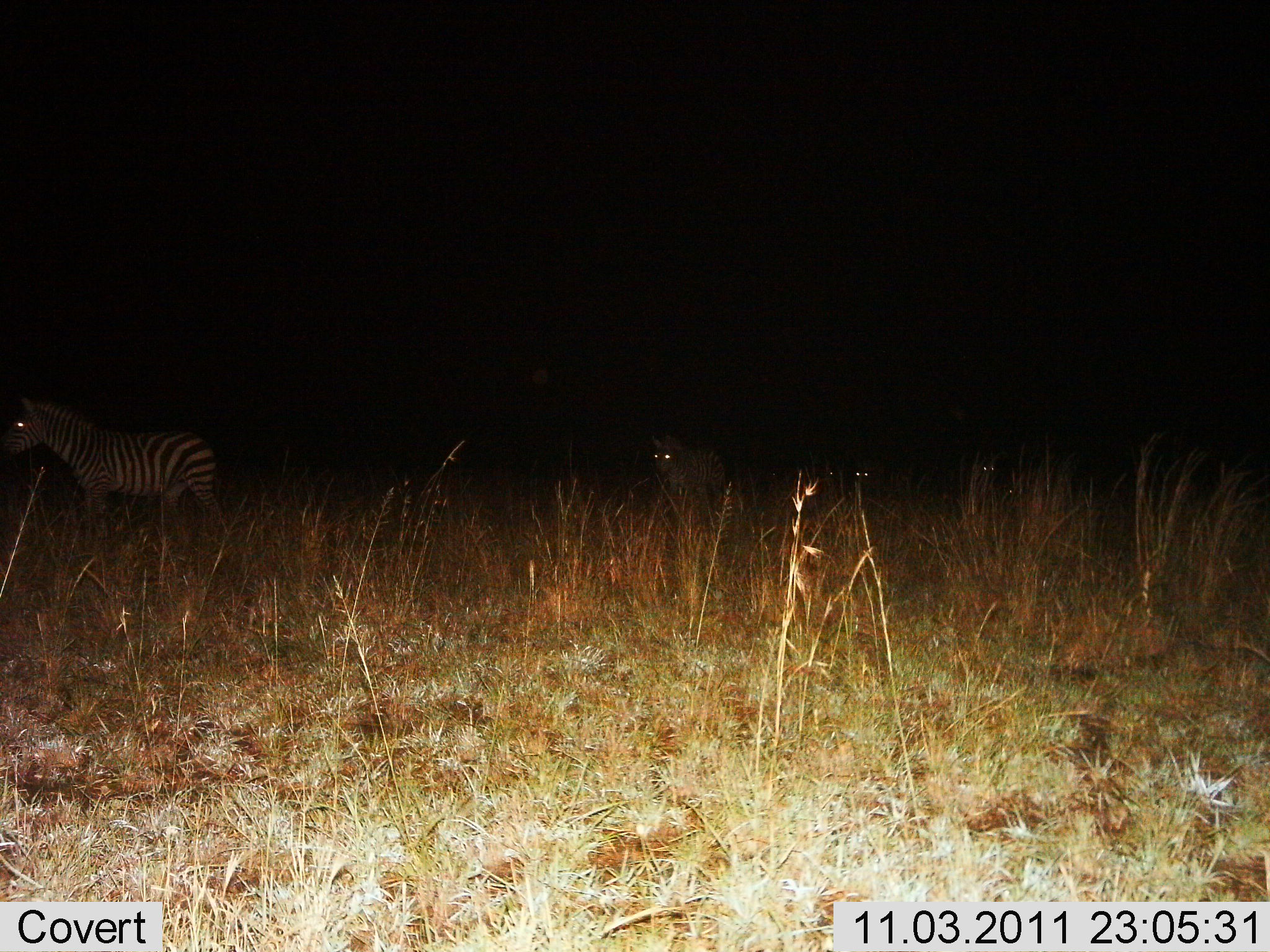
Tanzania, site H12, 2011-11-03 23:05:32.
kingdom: Animalia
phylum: Chordata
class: Mammalia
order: Perissodactyla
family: Equidae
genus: Equus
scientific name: Equus quagga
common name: plains zebra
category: zebra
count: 4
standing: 47%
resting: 0%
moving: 65%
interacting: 0%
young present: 6%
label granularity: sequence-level